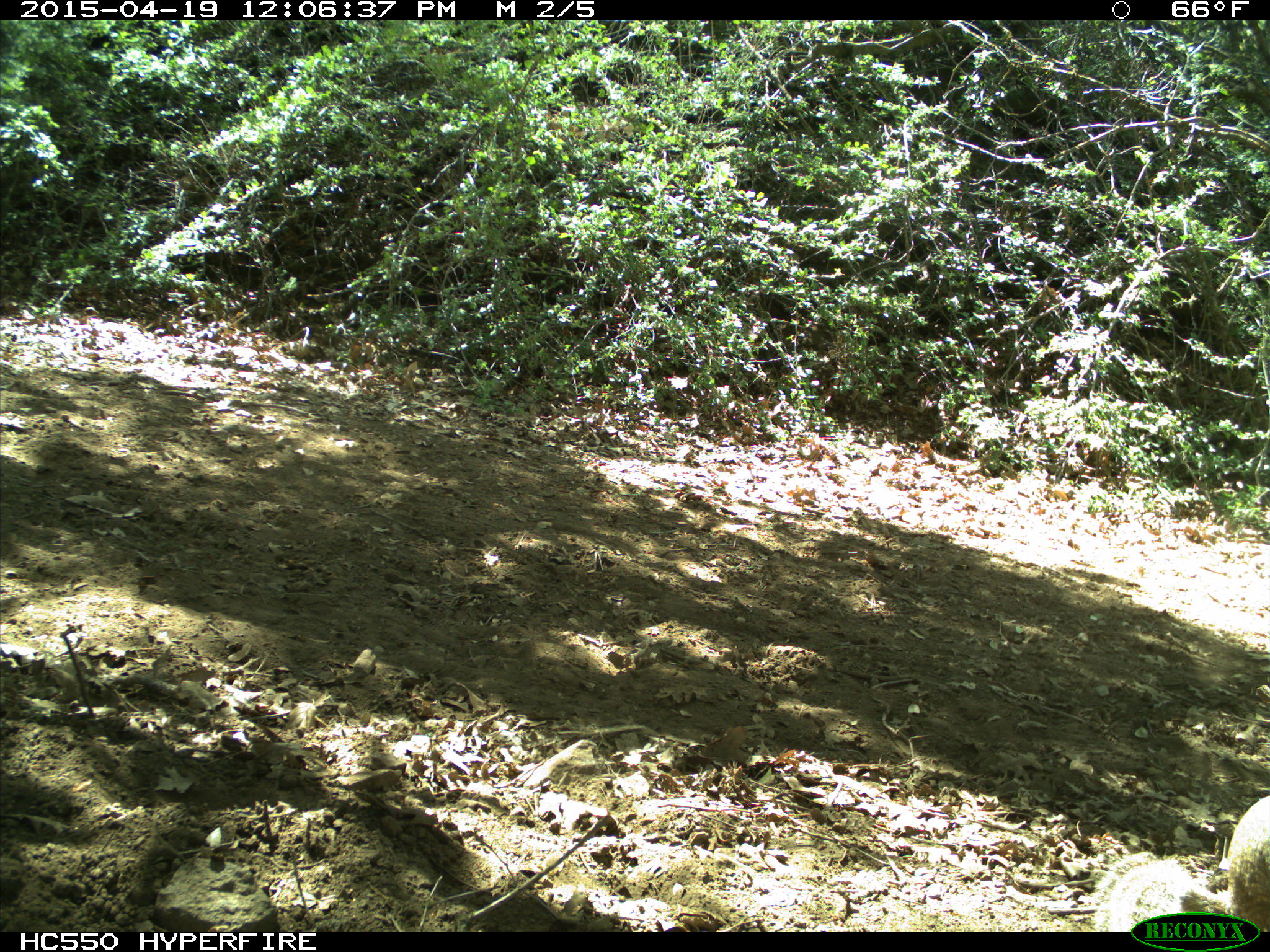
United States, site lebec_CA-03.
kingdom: Animalia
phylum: Chordata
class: Mammalia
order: Rodentia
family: Sciuridae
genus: Otospermophilus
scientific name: Otospermophilus beecheyi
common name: california ground squirrel